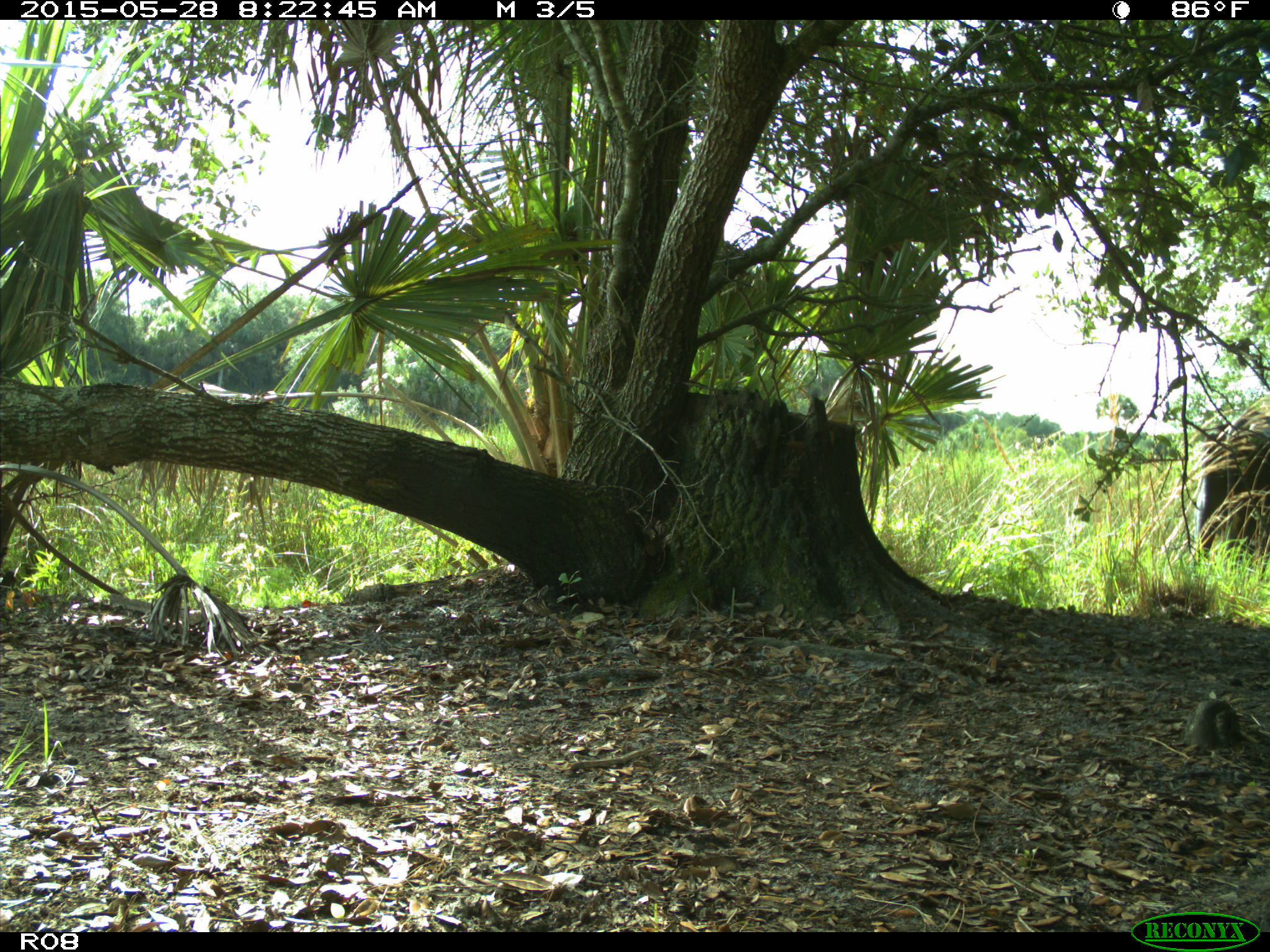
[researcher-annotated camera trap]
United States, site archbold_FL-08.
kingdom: Animalia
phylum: Chordata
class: Mammalia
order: Artiodactyla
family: Bovidae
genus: Bos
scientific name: Bos taurus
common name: domestic cow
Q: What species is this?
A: Bos taurus (domestic cow).